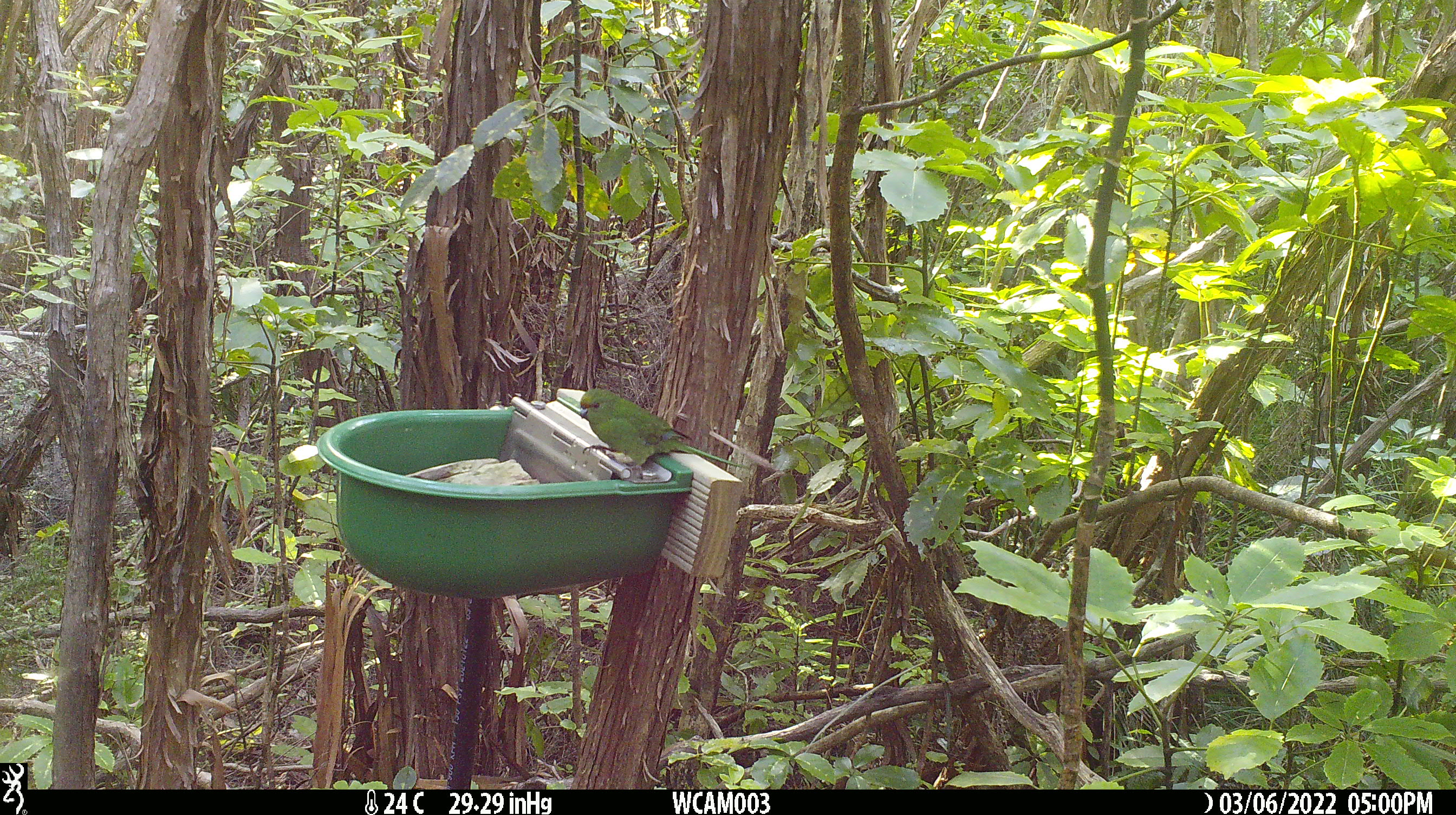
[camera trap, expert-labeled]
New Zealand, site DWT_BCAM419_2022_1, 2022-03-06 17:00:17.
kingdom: Animalia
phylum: Chordata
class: Aves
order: Psittaciformes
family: Psittaculidae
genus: Cyanoramphus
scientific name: Cyanoramphus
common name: parakeet